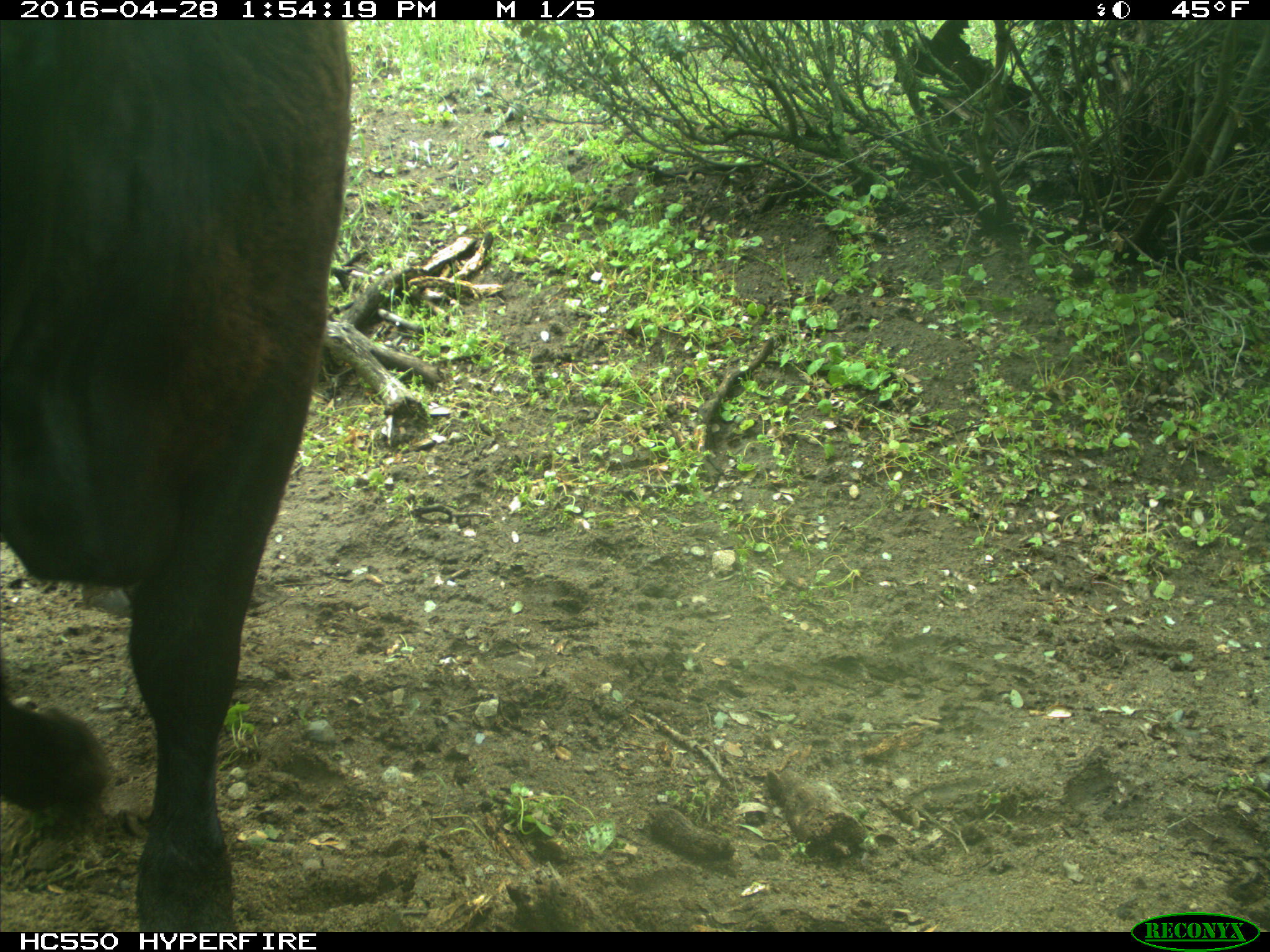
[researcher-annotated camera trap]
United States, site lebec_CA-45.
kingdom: Animalia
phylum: Chordata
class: Mammalia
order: Artiodactyla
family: Bovidae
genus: Bos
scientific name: Bos taurus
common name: domestic cow